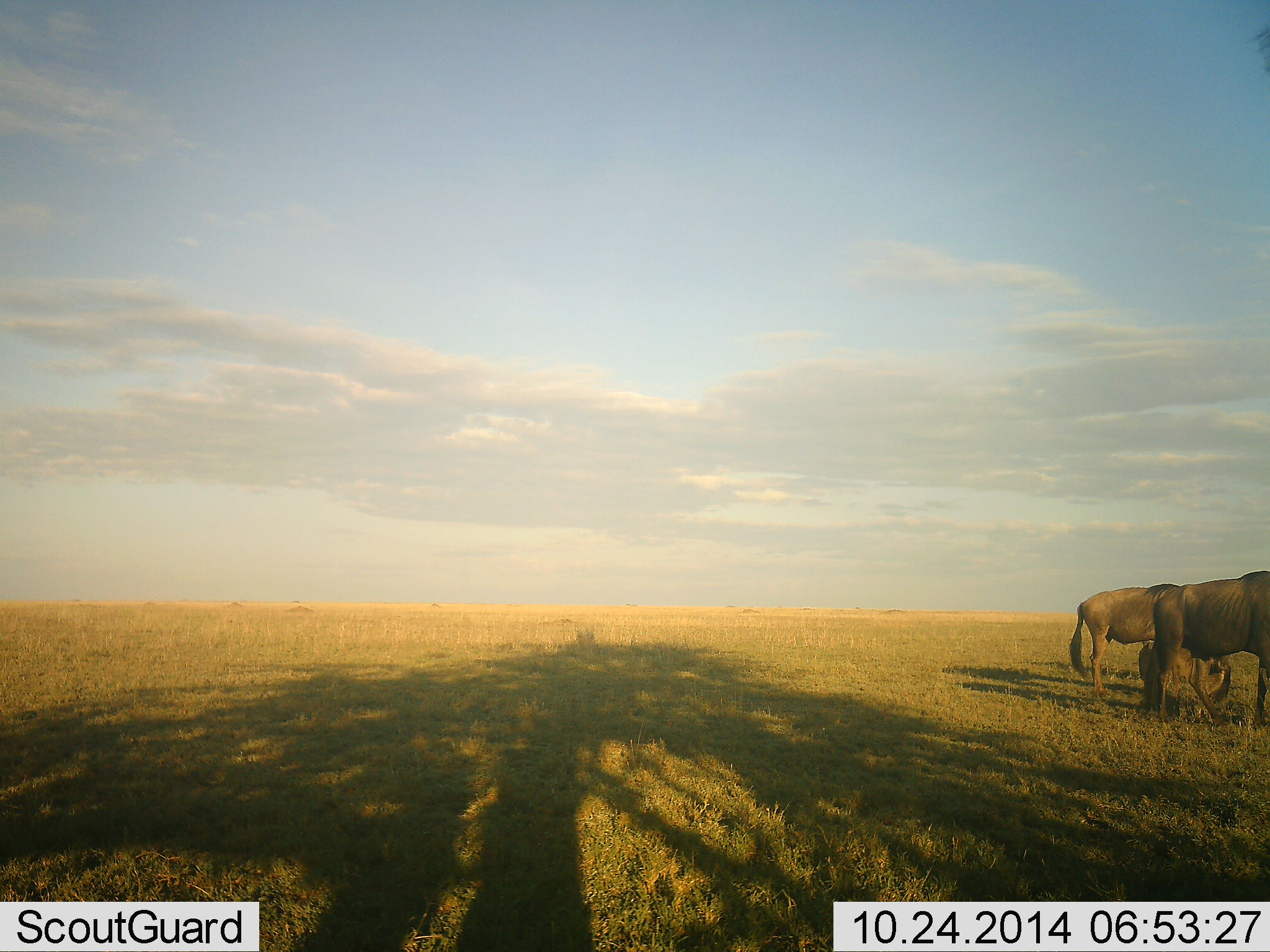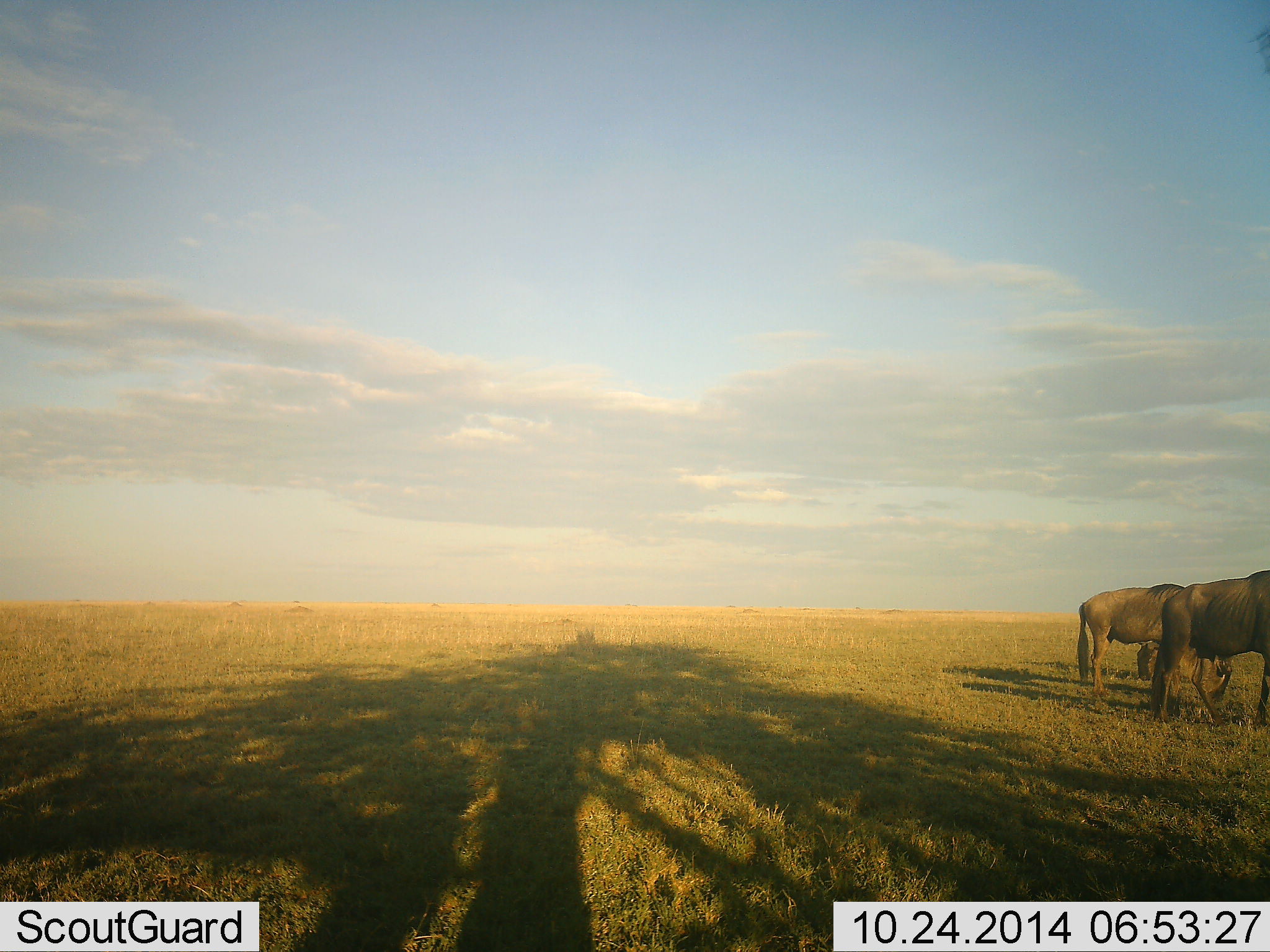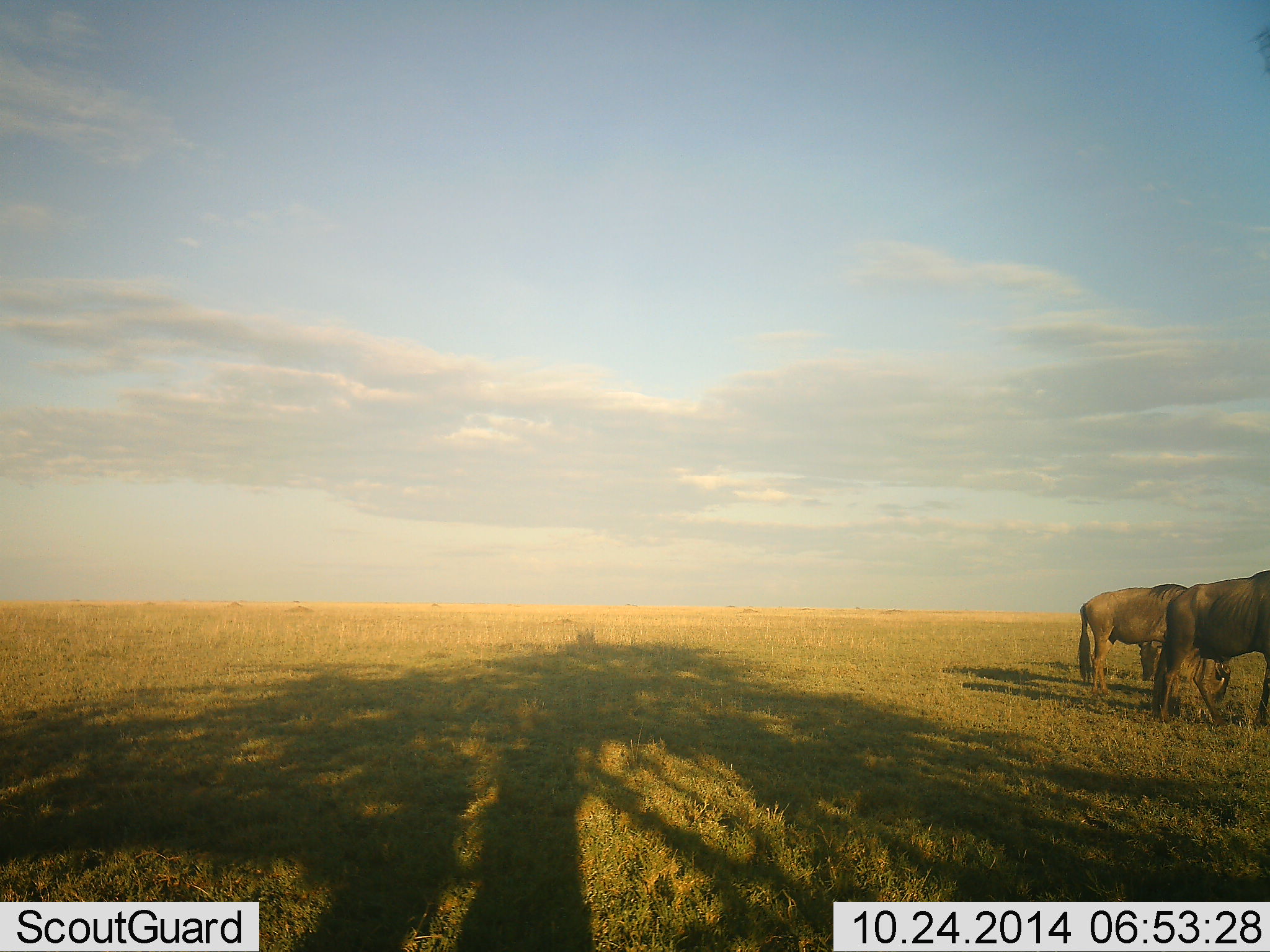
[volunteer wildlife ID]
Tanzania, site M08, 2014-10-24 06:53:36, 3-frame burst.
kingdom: Animalia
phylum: Chordata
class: Mammalia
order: Artiodactyla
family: Bovidae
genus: Connochaetes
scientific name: Connochaetes taurinus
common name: blue wildebeest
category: wildebeest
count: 3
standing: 80%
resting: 0%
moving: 0%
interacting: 0%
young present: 30%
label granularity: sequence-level